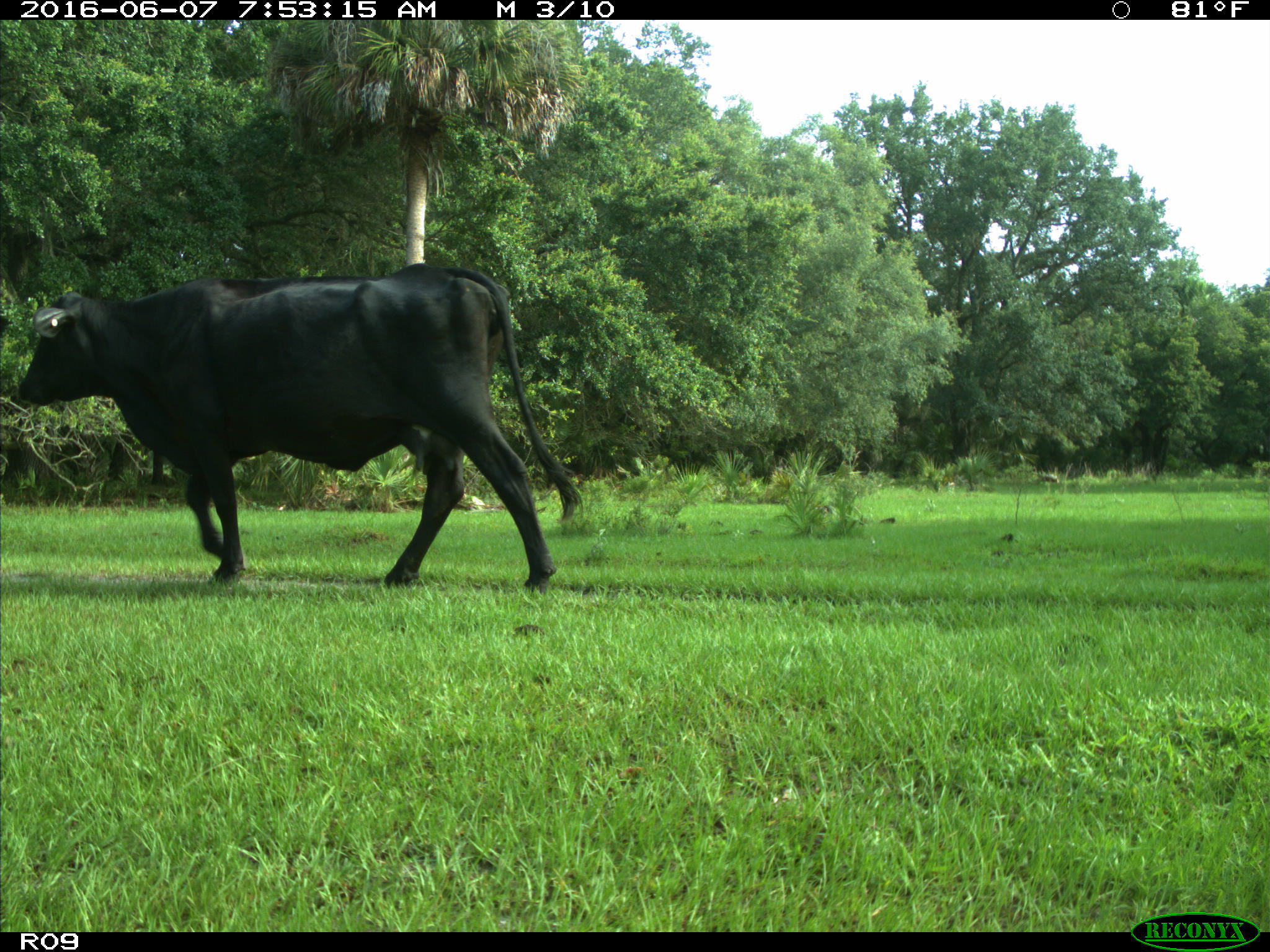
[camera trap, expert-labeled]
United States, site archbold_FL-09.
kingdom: Animalia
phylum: Chordata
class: Mammalia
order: Artiodactyla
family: Bovidae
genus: Bos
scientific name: Bos taurus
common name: domestic cow